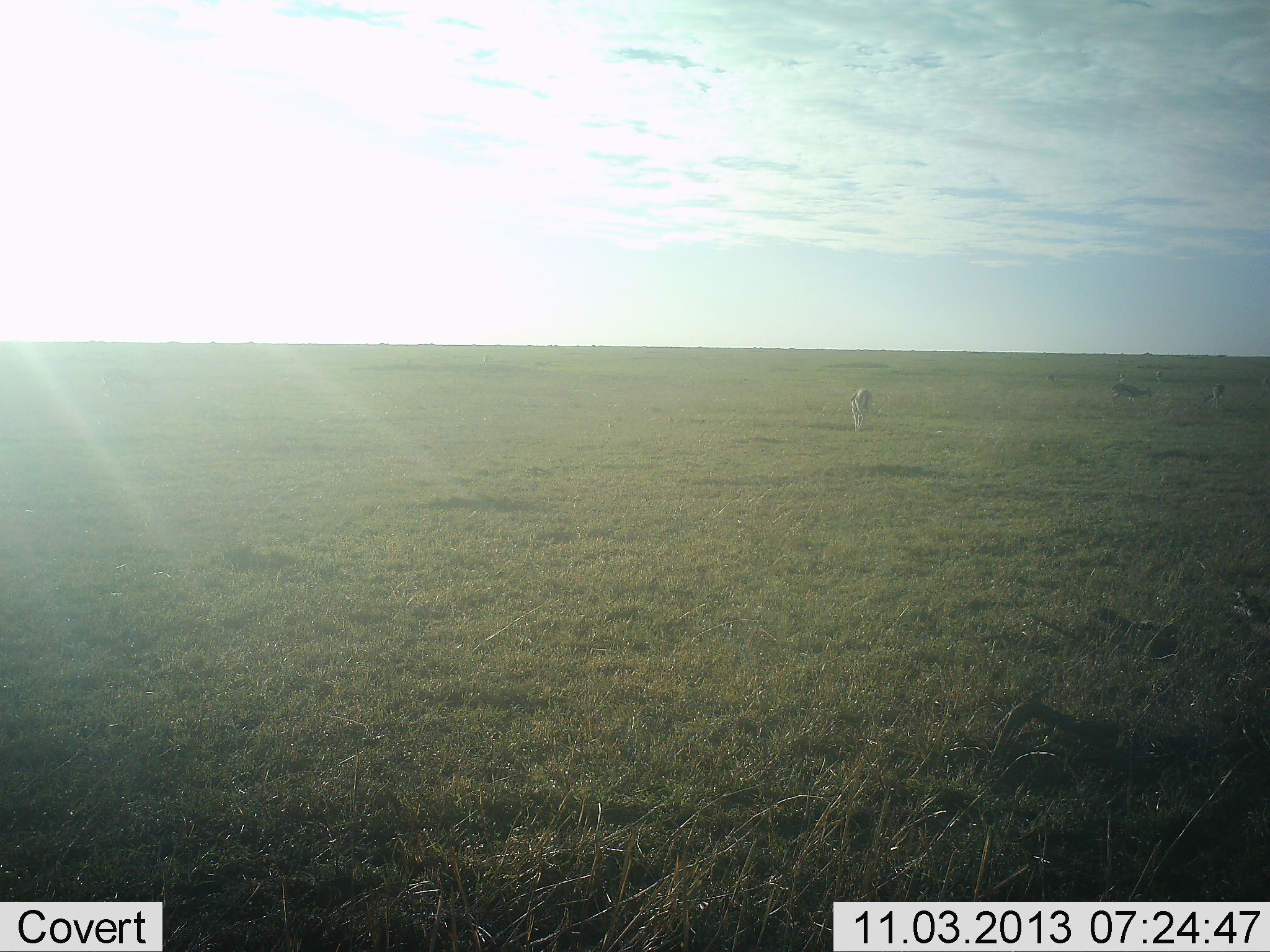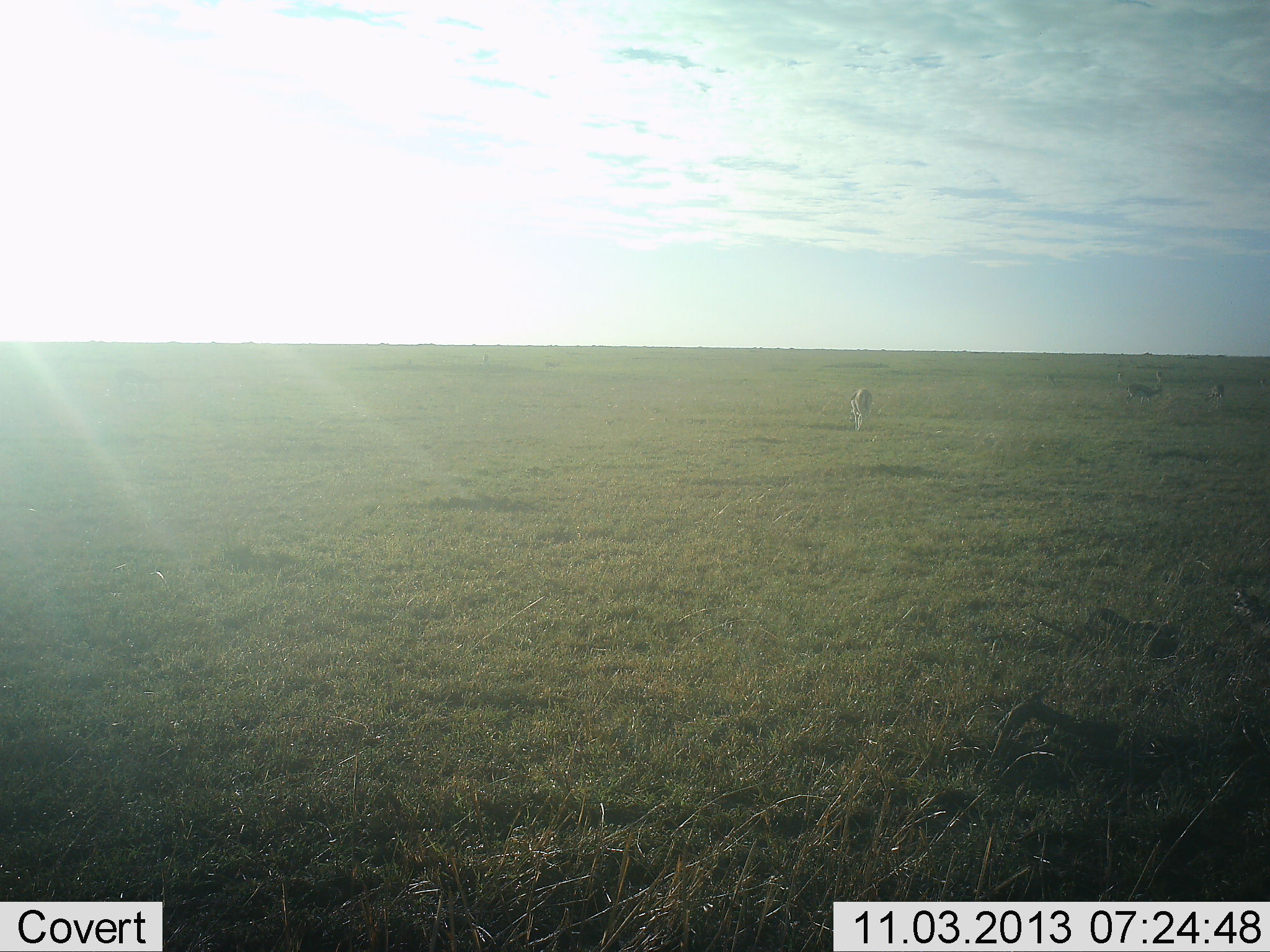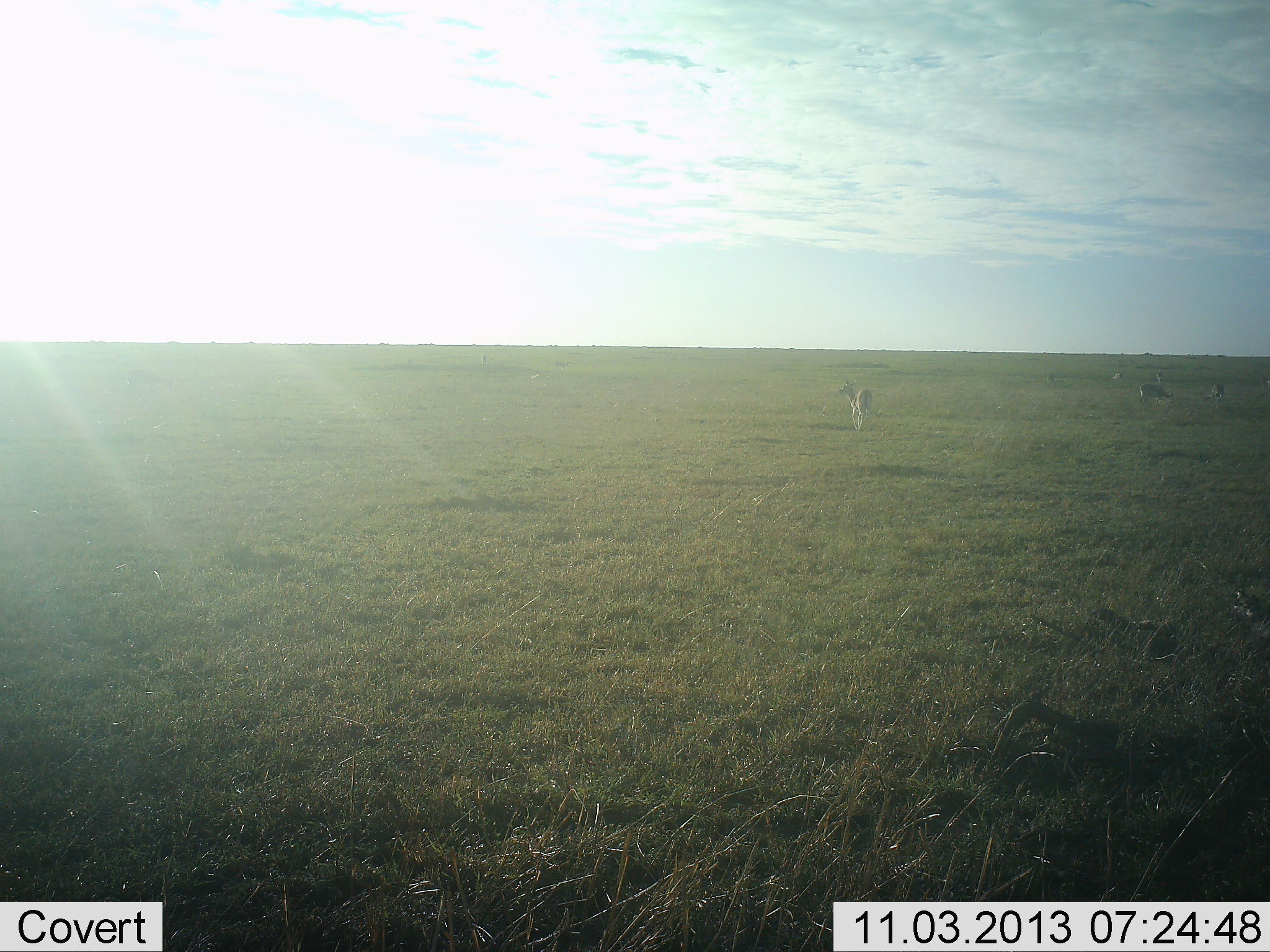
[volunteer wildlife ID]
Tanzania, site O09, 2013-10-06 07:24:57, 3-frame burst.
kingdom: Animalia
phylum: Chordata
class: Mammalia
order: Artiodactyla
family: Bovidae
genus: Eudorcas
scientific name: Eudorcas thomsonii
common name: thomson's gazelle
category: gazellethomsons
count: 5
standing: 78%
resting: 0%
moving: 33%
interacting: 0%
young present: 0%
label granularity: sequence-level